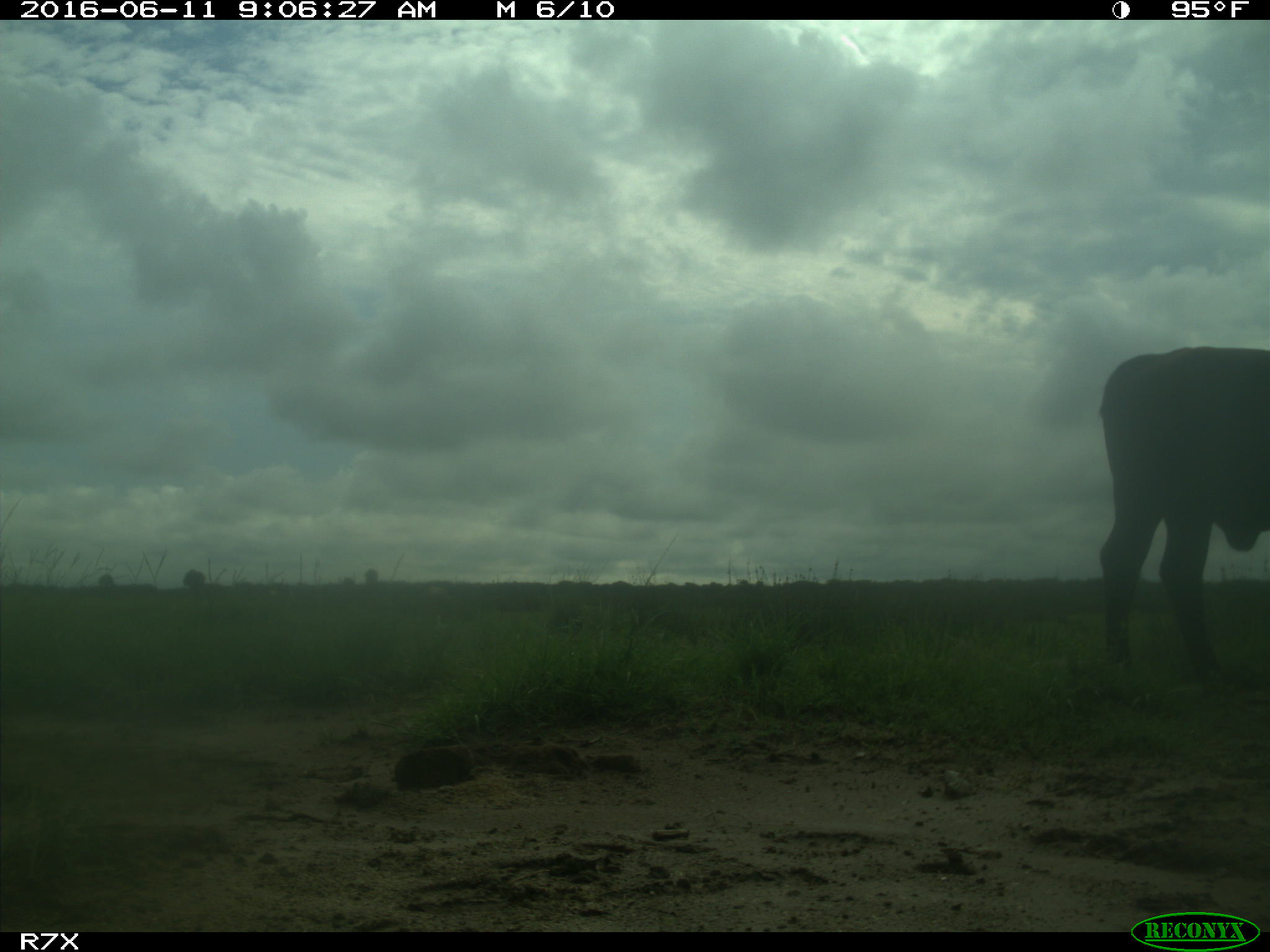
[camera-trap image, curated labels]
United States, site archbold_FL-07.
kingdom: Animalia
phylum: Chordata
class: Mammalia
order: Artiodactyla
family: Bovidae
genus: Bos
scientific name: Bos taurus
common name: domestic cow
Bos taurus (domestic cow).